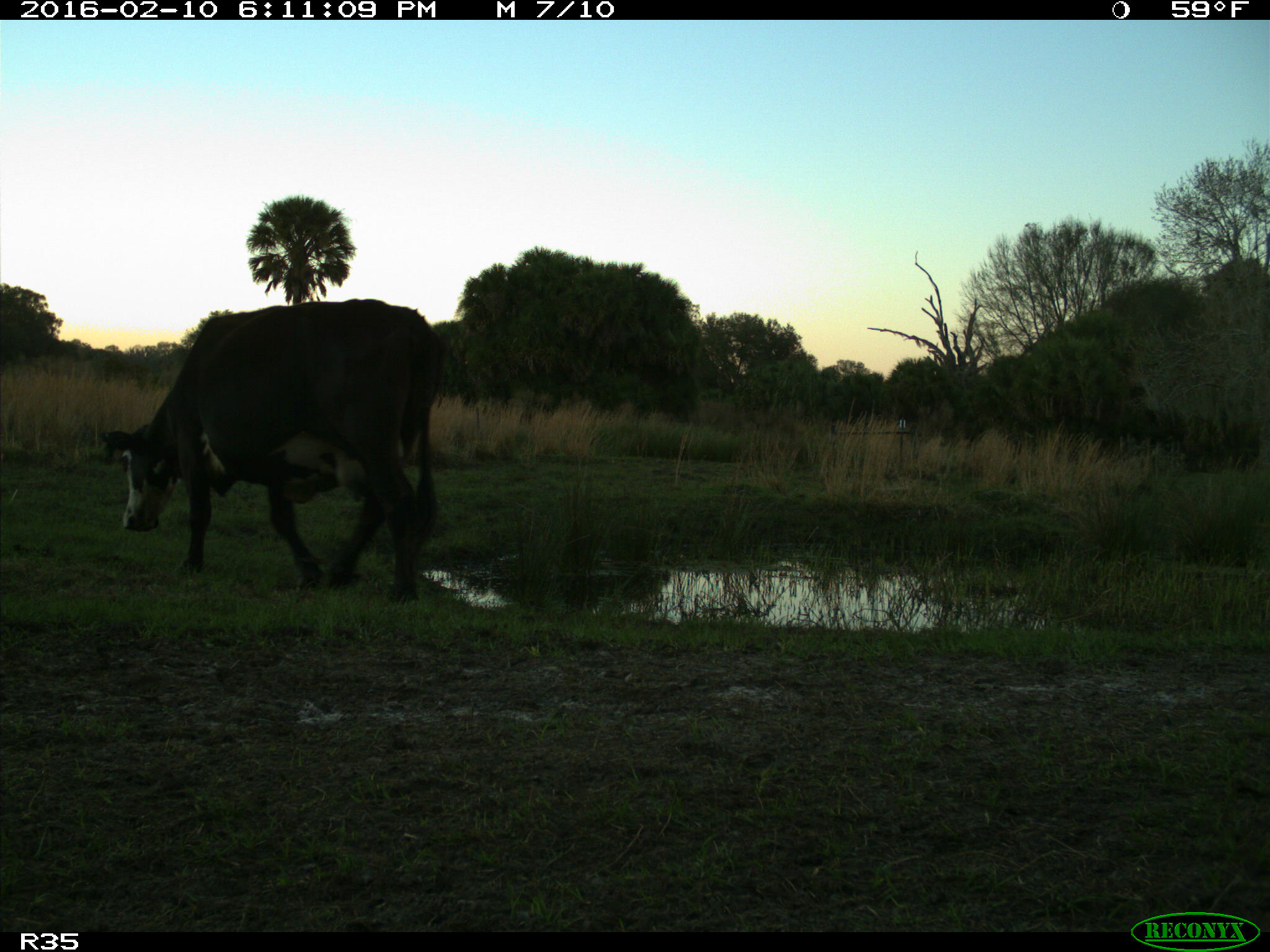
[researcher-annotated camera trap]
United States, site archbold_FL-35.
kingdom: Animalia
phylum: Chordata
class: Mammalia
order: Artiodactyla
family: Bovidae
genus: Bos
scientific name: Bos taurus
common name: domestic cow